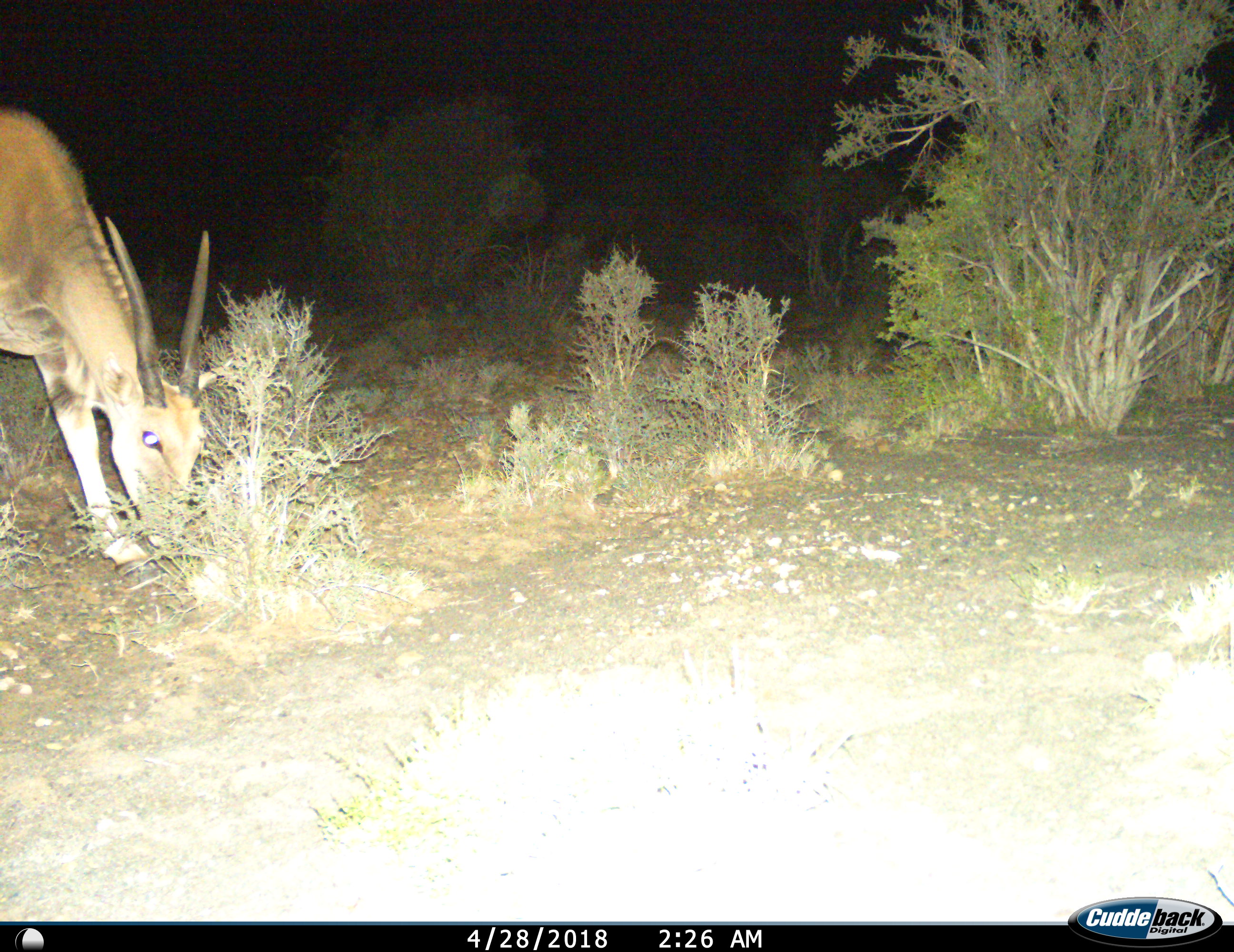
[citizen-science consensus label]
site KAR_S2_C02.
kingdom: Animalia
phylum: Chordata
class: Mammalia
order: Artiodactyla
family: Bovidae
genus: Tragelaphus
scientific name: Tragelaphus oryx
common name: eland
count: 1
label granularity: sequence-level